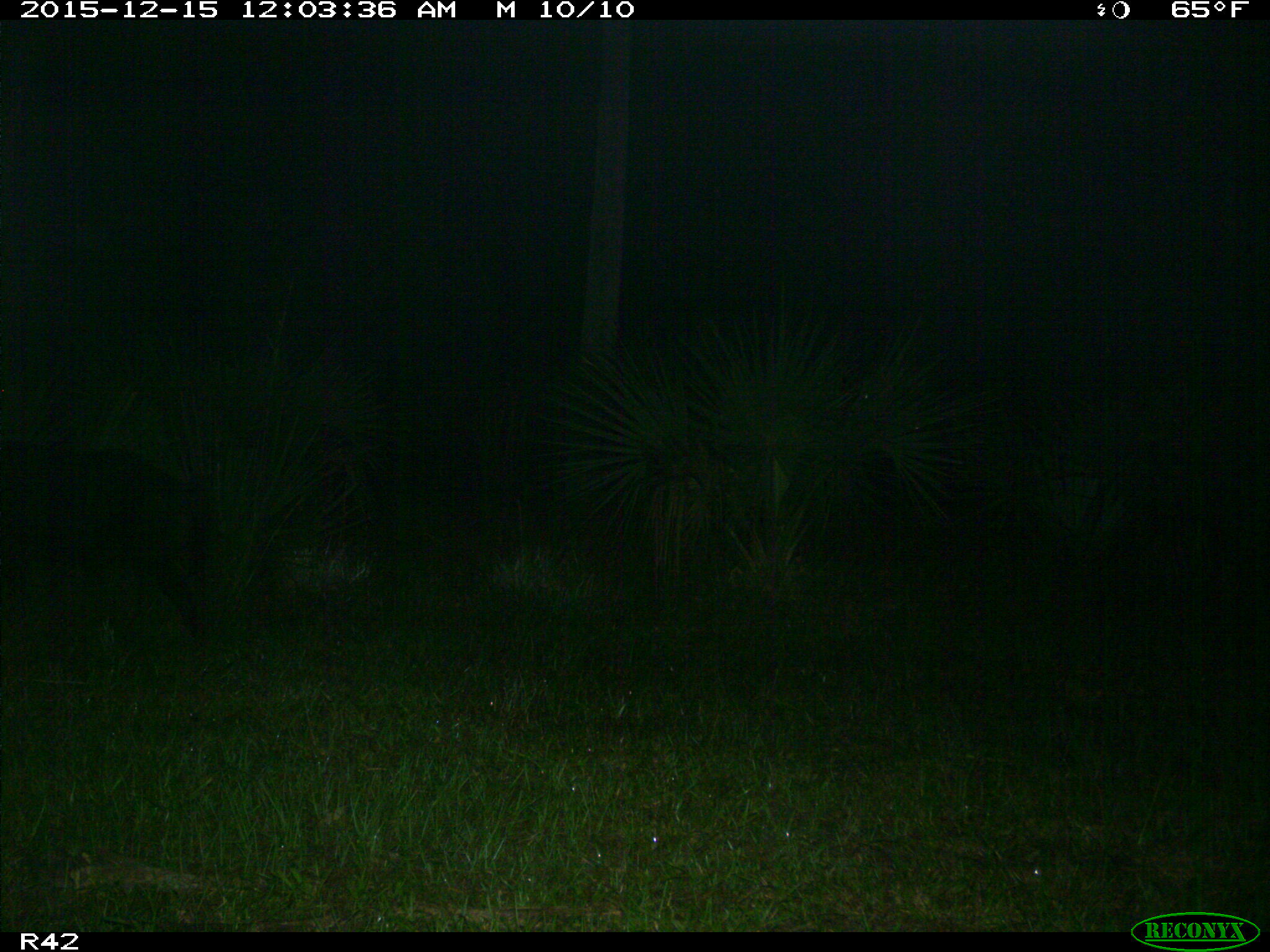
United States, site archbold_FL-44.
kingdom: Animalia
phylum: Chordata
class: Mammalia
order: Artiodactyla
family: Suidae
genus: Sus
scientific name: Sus scrofa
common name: wild boar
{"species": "Sus scrofa (wild boar)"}